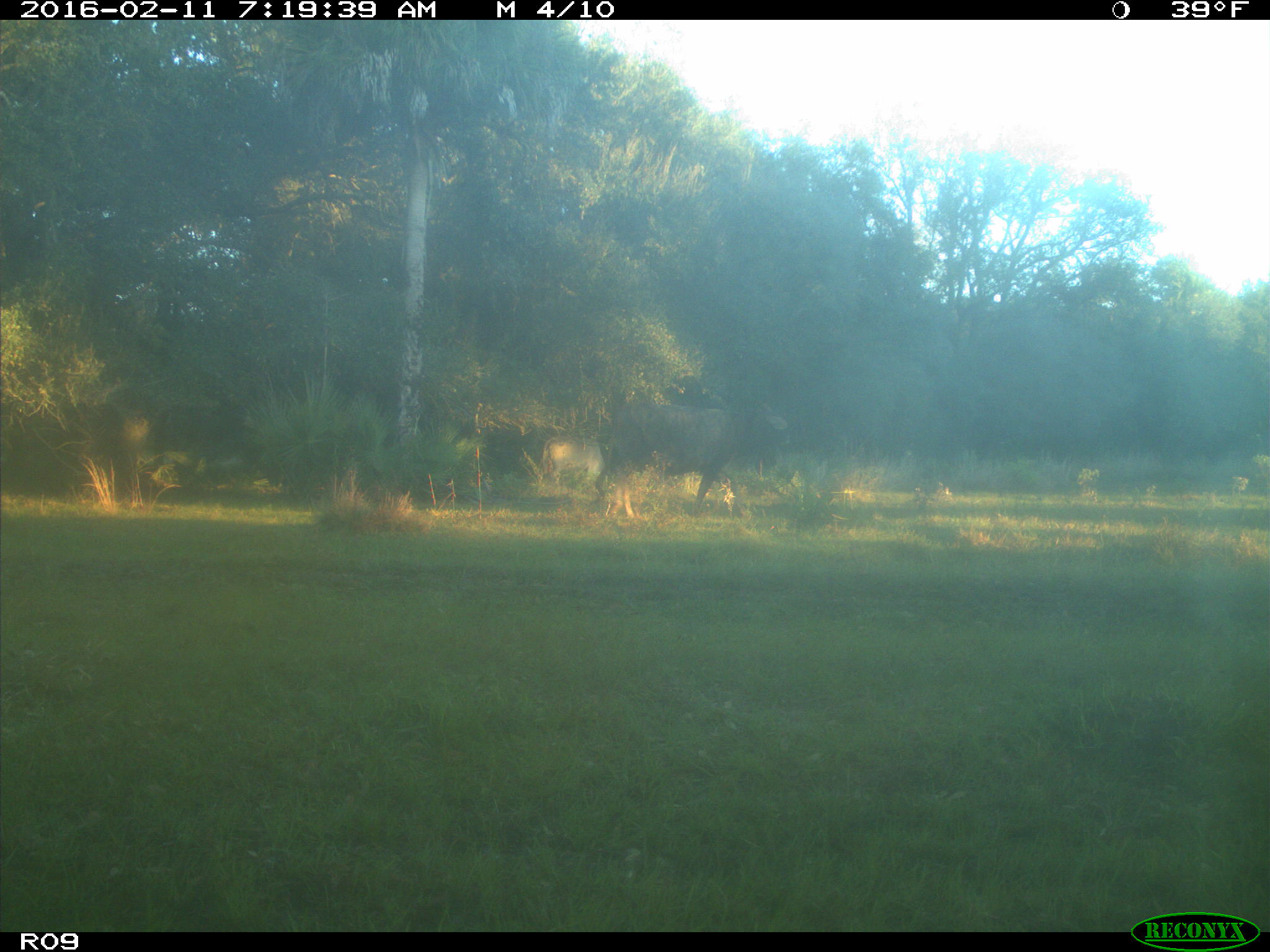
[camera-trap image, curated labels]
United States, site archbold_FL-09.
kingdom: Animalia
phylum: Chordata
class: Mammalia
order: Artiodactyla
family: Bovidae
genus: Bos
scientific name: Bos taurus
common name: domestic cow